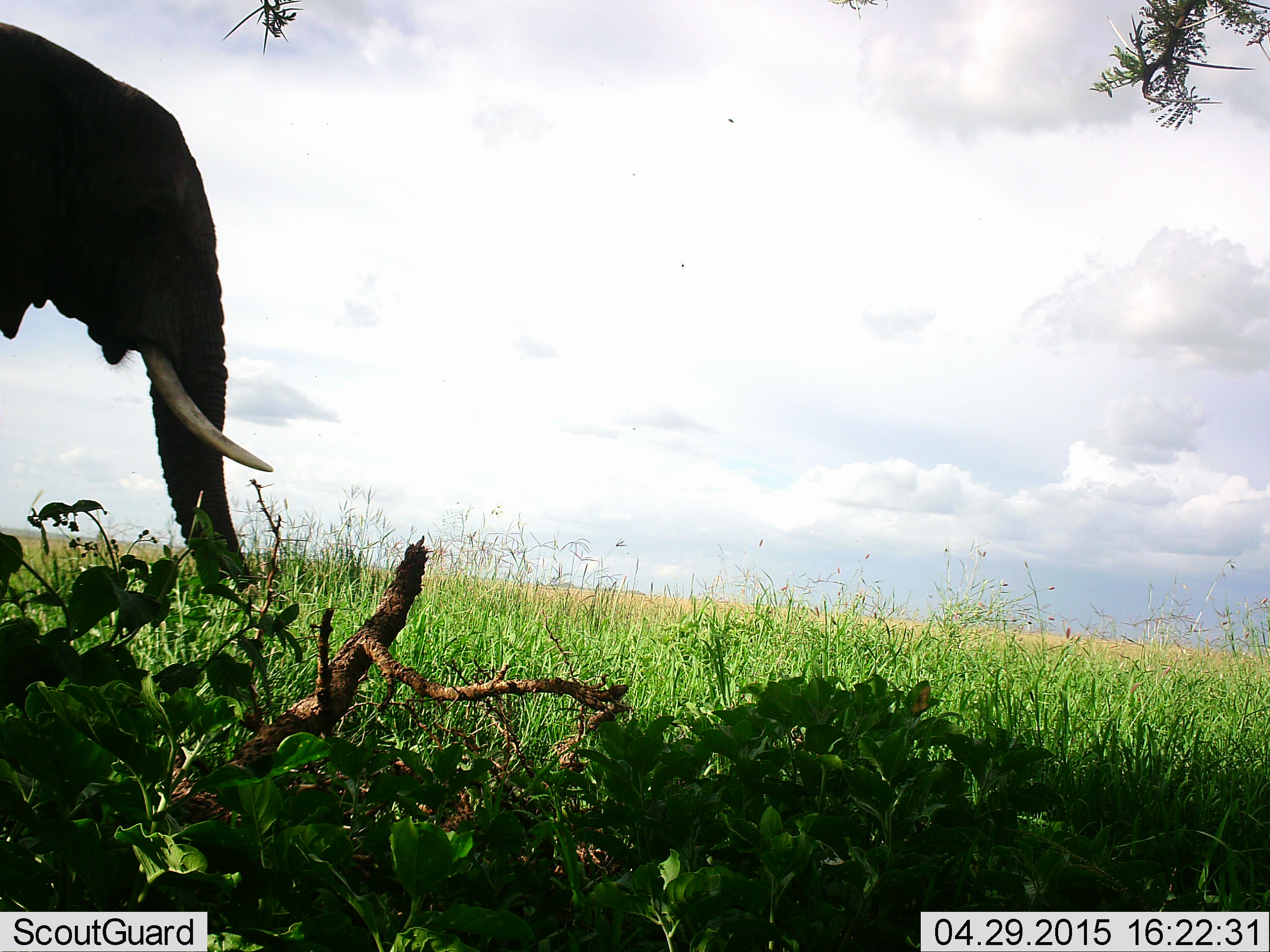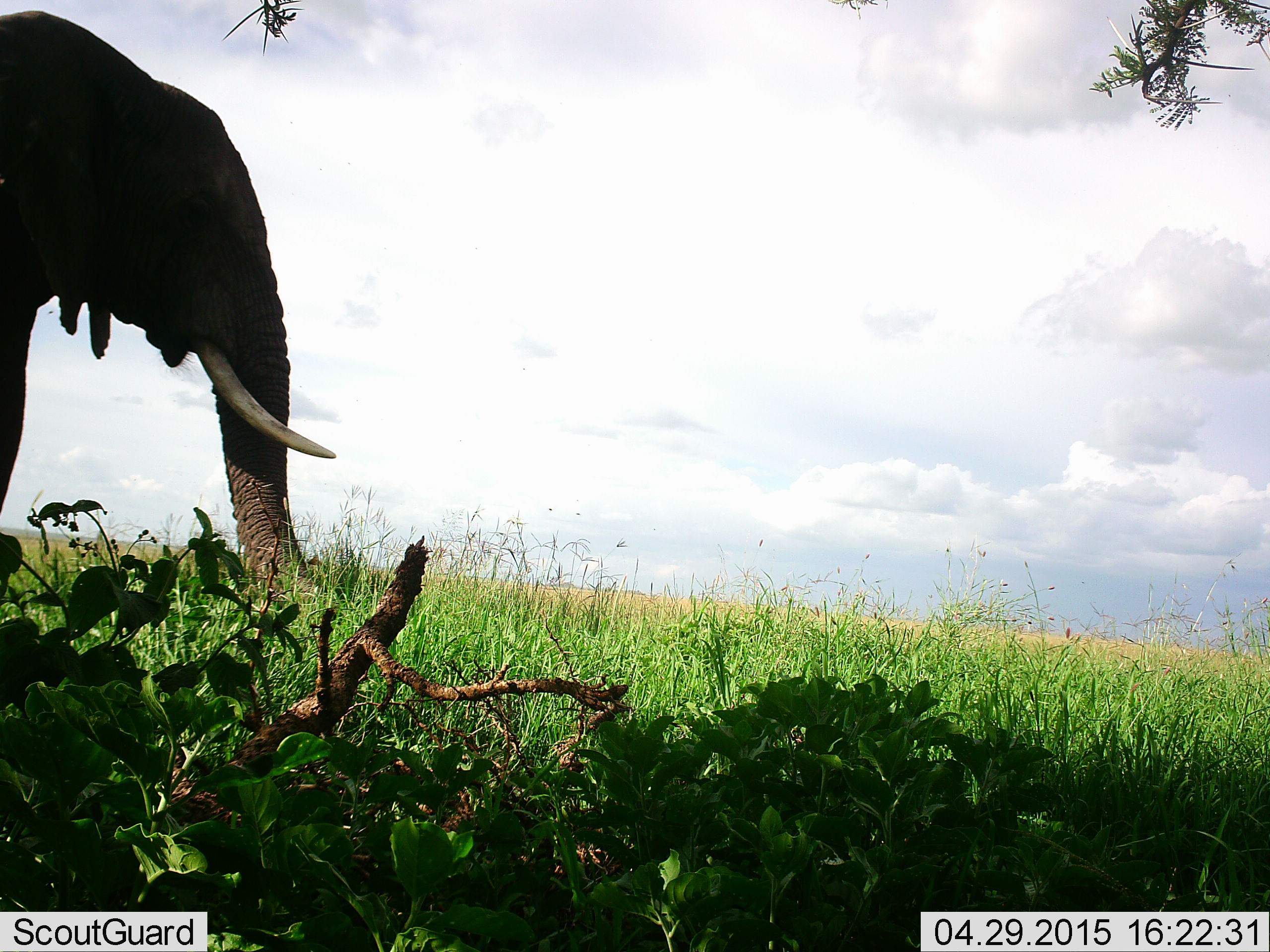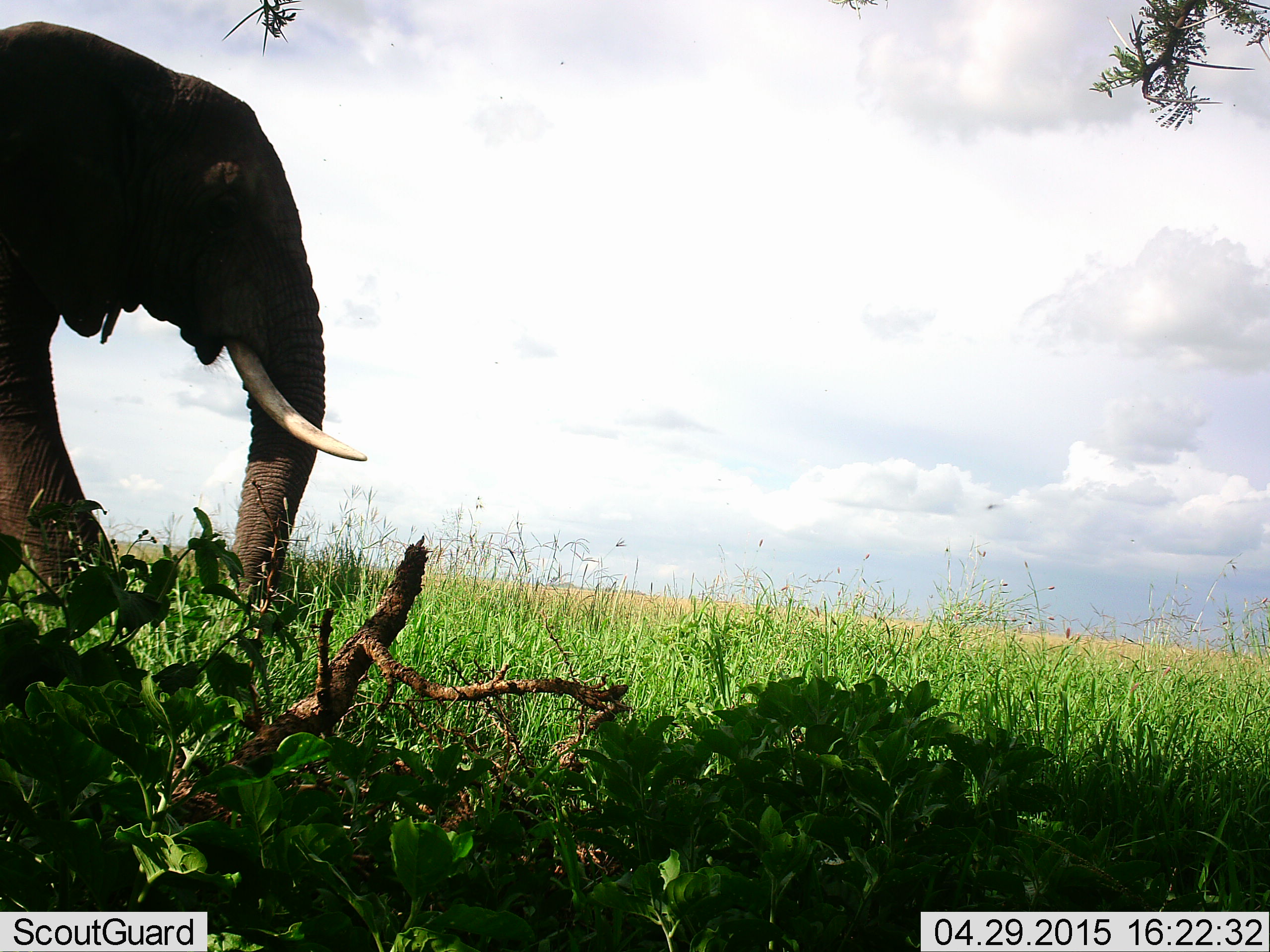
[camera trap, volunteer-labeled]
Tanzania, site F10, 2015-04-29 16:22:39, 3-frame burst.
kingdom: Animalia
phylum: Chordata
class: Mammalia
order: Proboscidea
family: Elephantidae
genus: Loxodonta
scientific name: Loxodonta africana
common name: african bush elephant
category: elephant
Elephant (african bush elephant) (Loxodonta africana), count 1. Behavior (volunteer vote fractions): standing 30%, resting 0%, moving 70%, interacting 0%. Young present (vote fraction): 0%. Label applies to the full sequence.